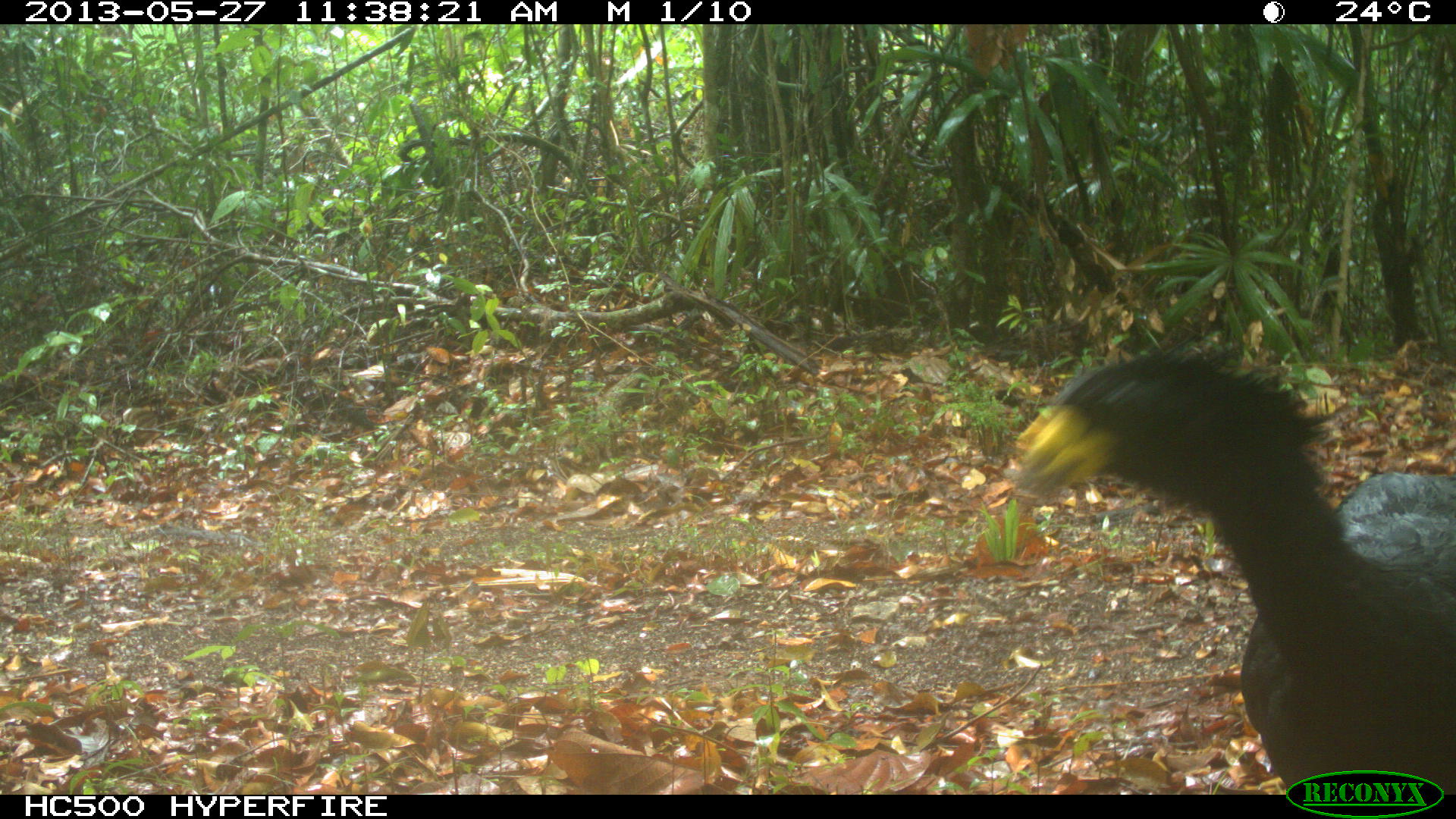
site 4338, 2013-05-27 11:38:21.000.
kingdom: Animalia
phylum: Chordata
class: Aves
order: Galliformes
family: Cracidae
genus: Crax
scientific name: Crax rubra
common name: great curassow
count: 1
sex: male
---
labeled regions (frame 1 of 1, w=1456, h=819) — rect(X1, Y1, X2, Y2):
crax rubra: rect(1003, 349, 1456, 794)